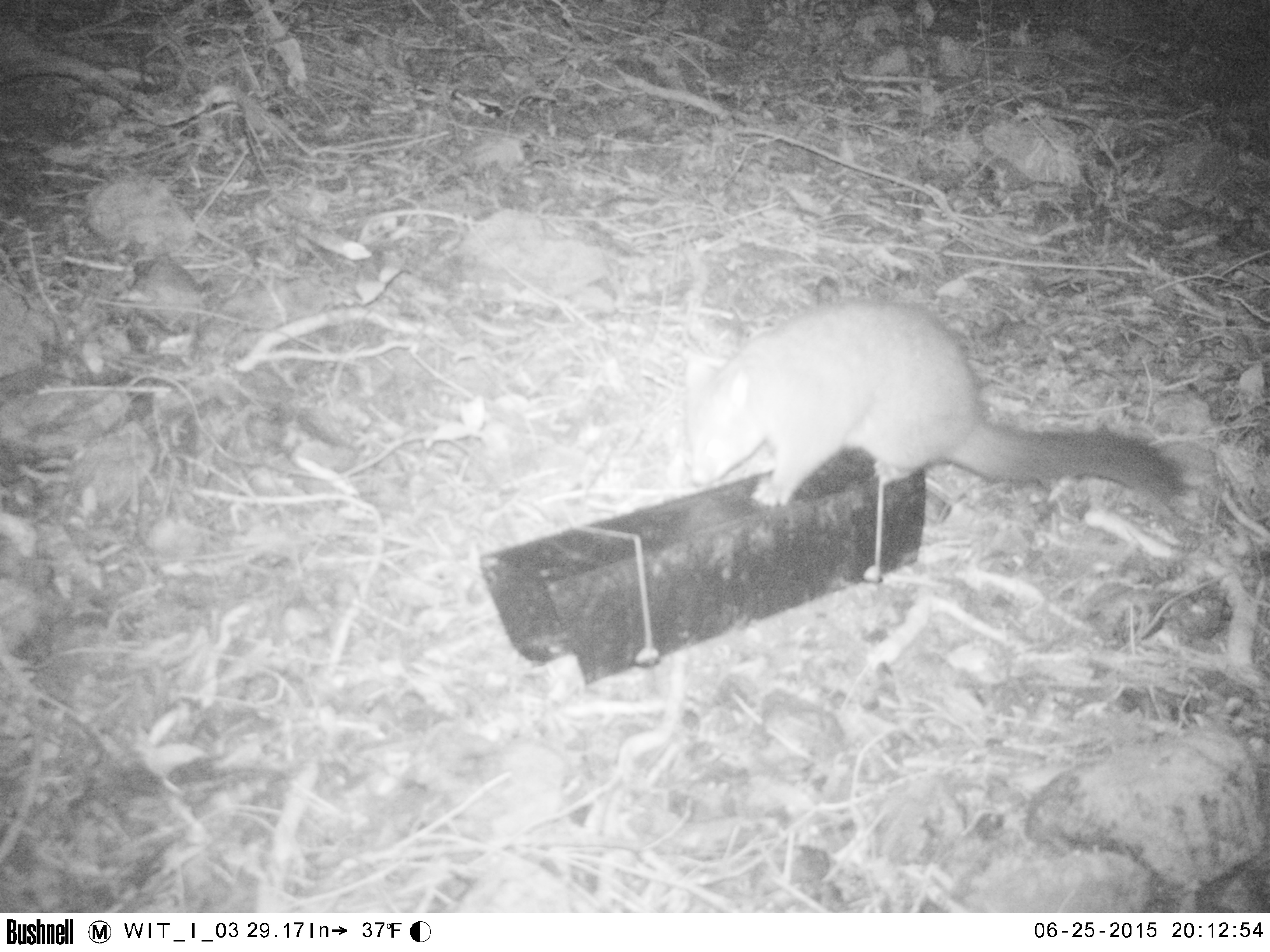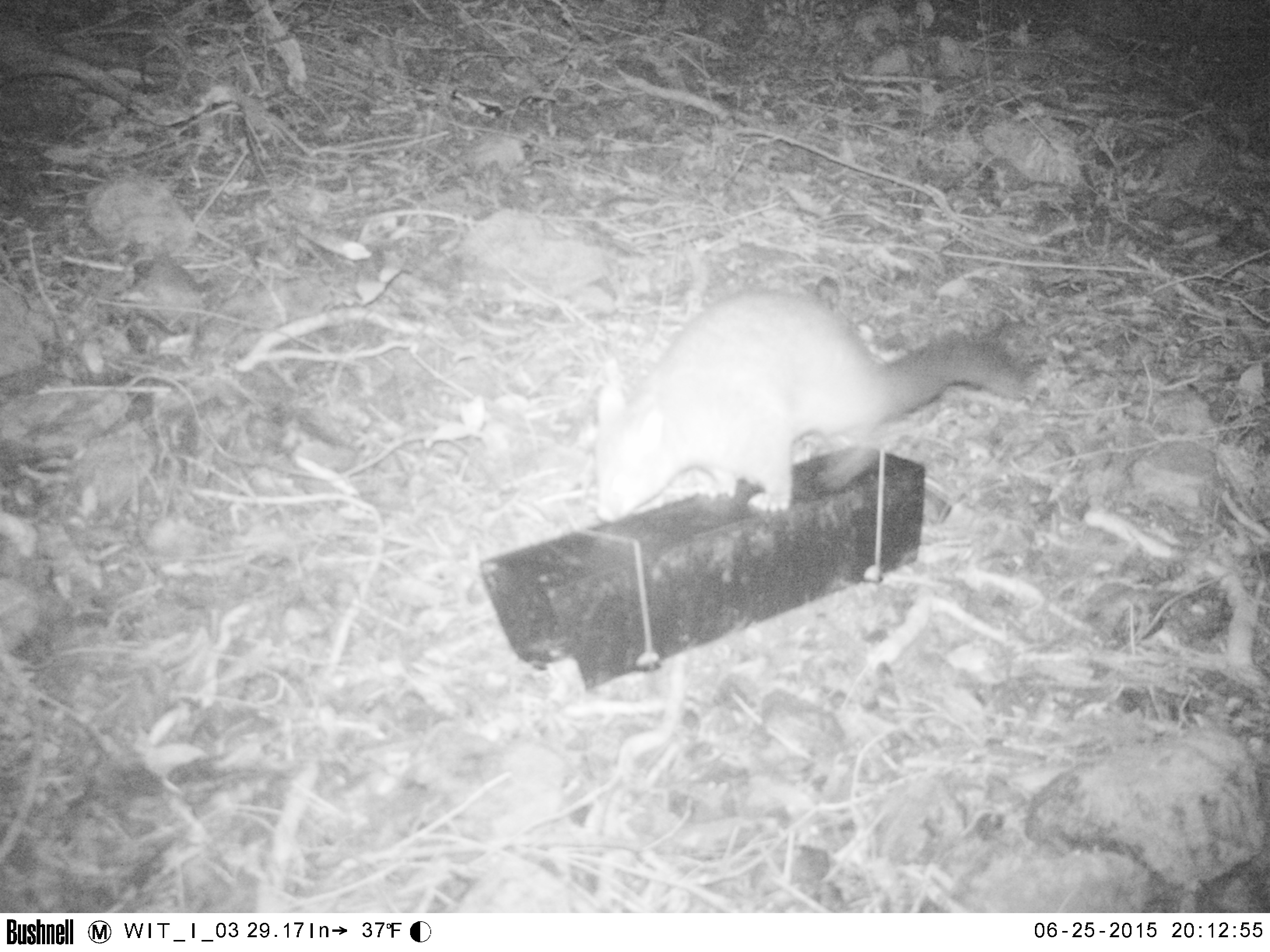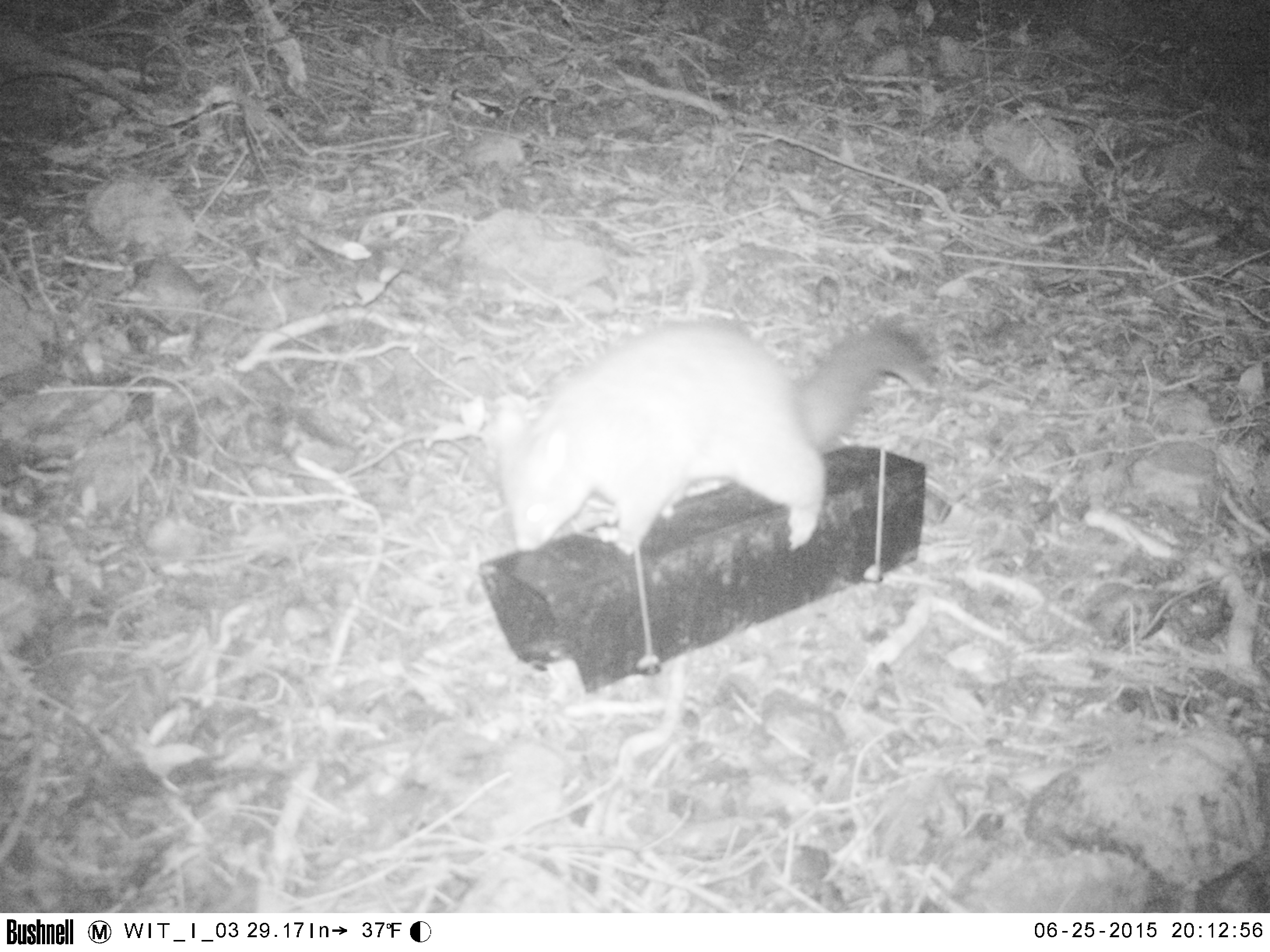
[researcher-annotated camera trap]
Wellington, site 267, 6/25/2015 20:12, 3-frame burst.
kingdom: Animalia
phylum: Chordata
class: Mammalia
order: Didelphimorphia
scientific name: Didelphimorphia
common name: possum